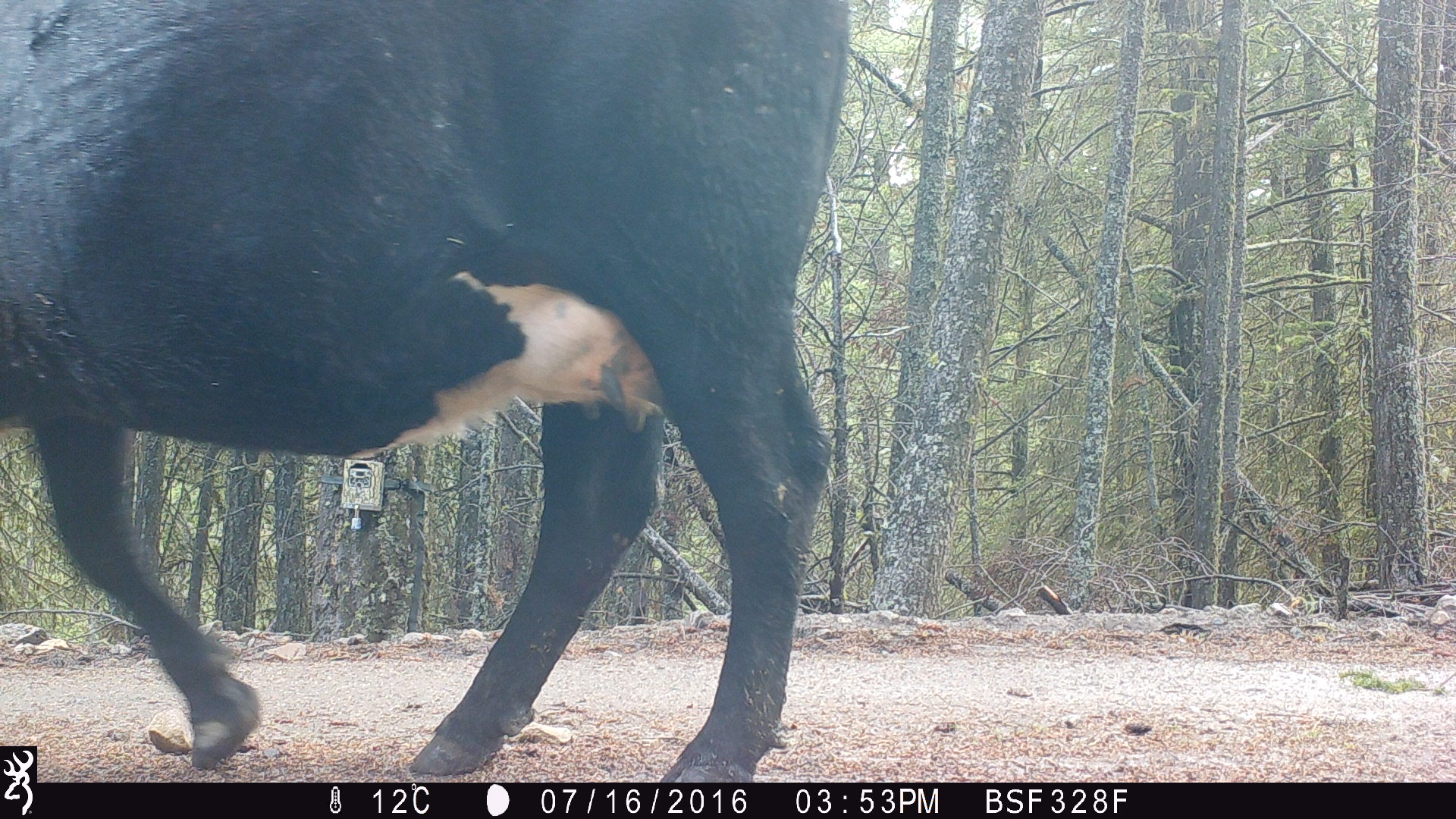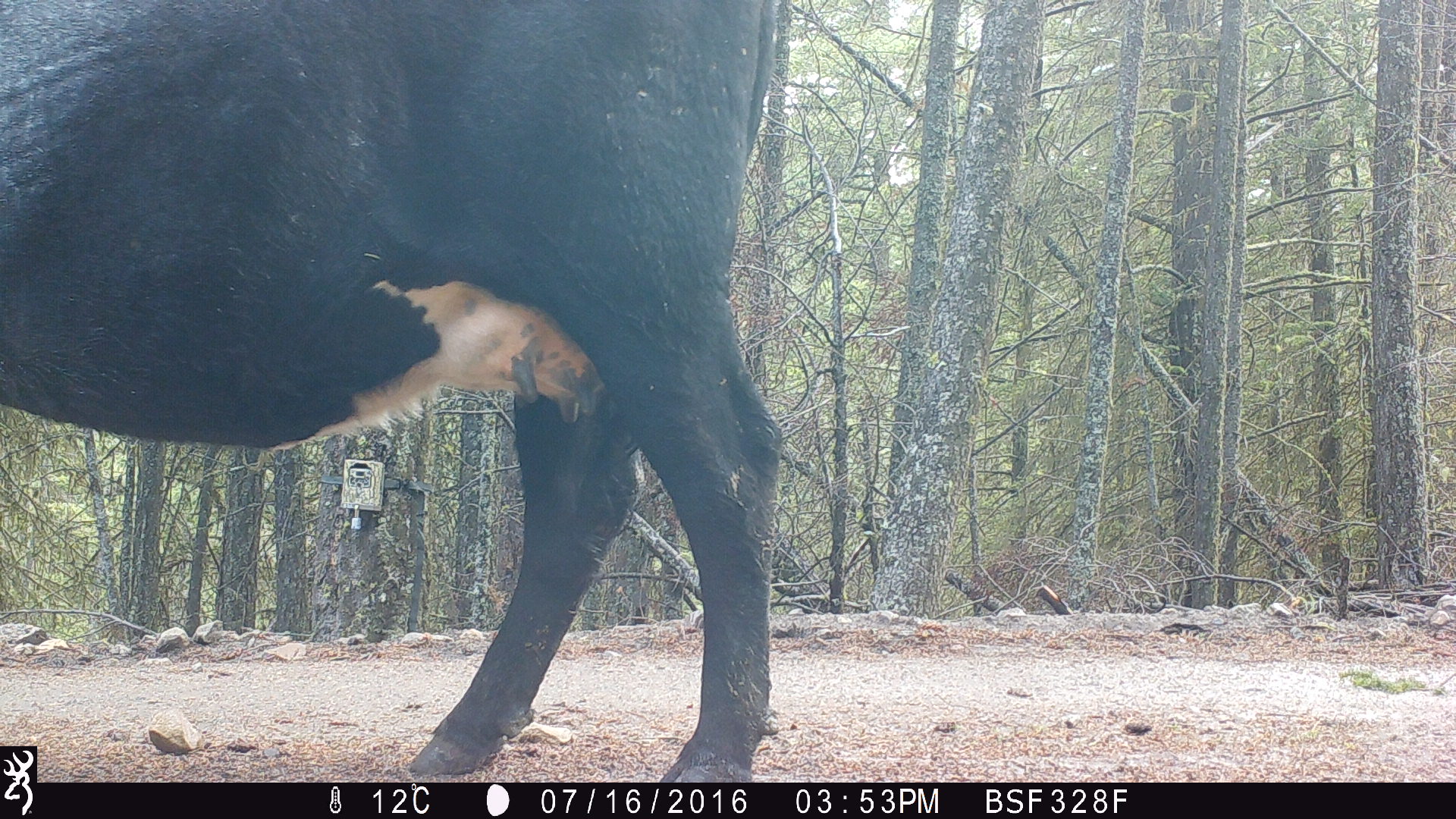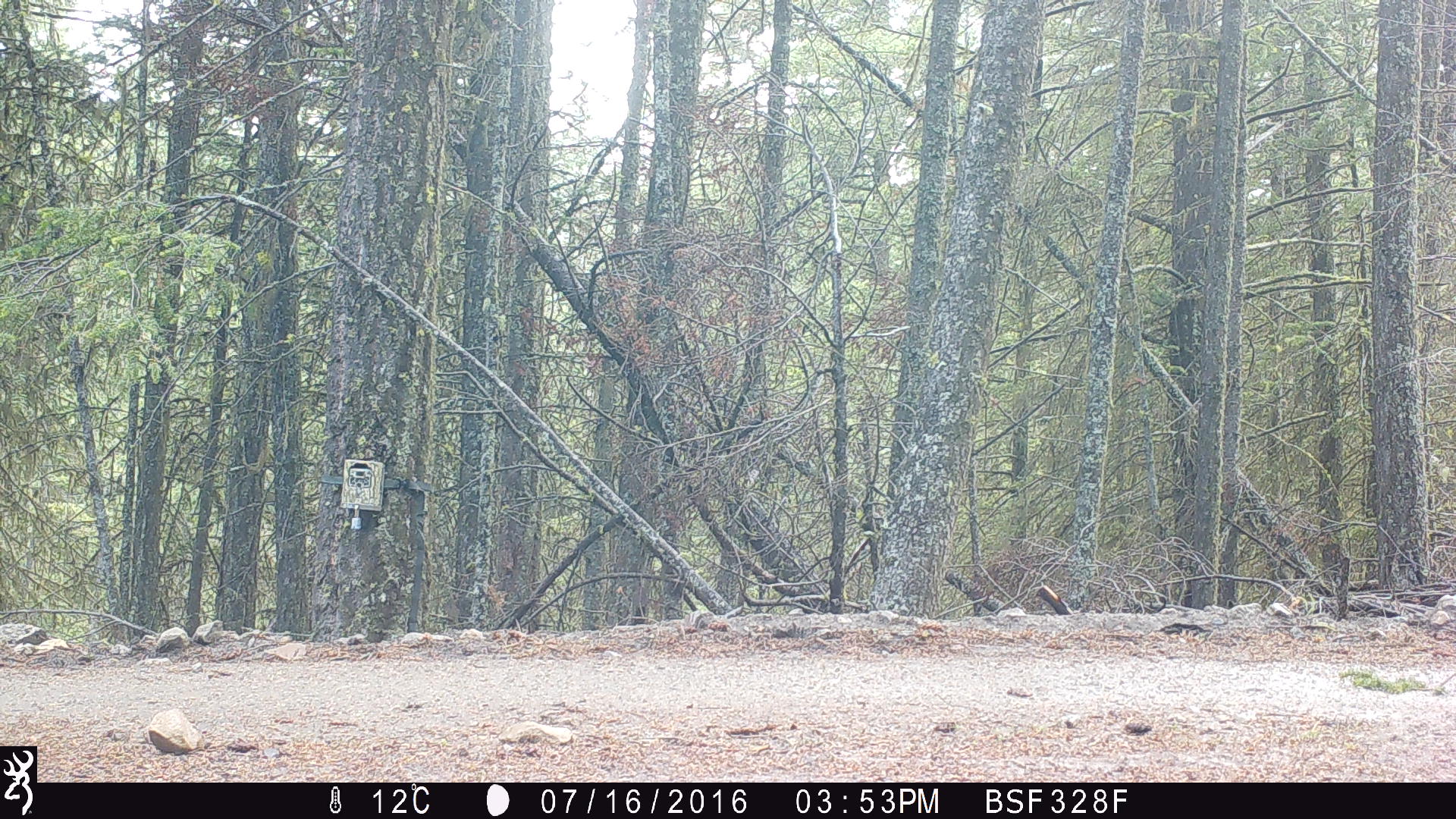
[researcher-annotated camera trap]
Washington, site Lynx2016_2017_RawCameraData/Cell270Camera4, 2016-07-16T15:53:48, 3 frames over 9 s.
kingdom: Animalia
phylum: Chordata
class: Mammalia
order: Artiodactyla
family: Bovidae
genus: Bos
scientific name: Bos taurus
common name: domestic cattle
Domestic cattle (Bos taurus). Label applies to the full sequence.